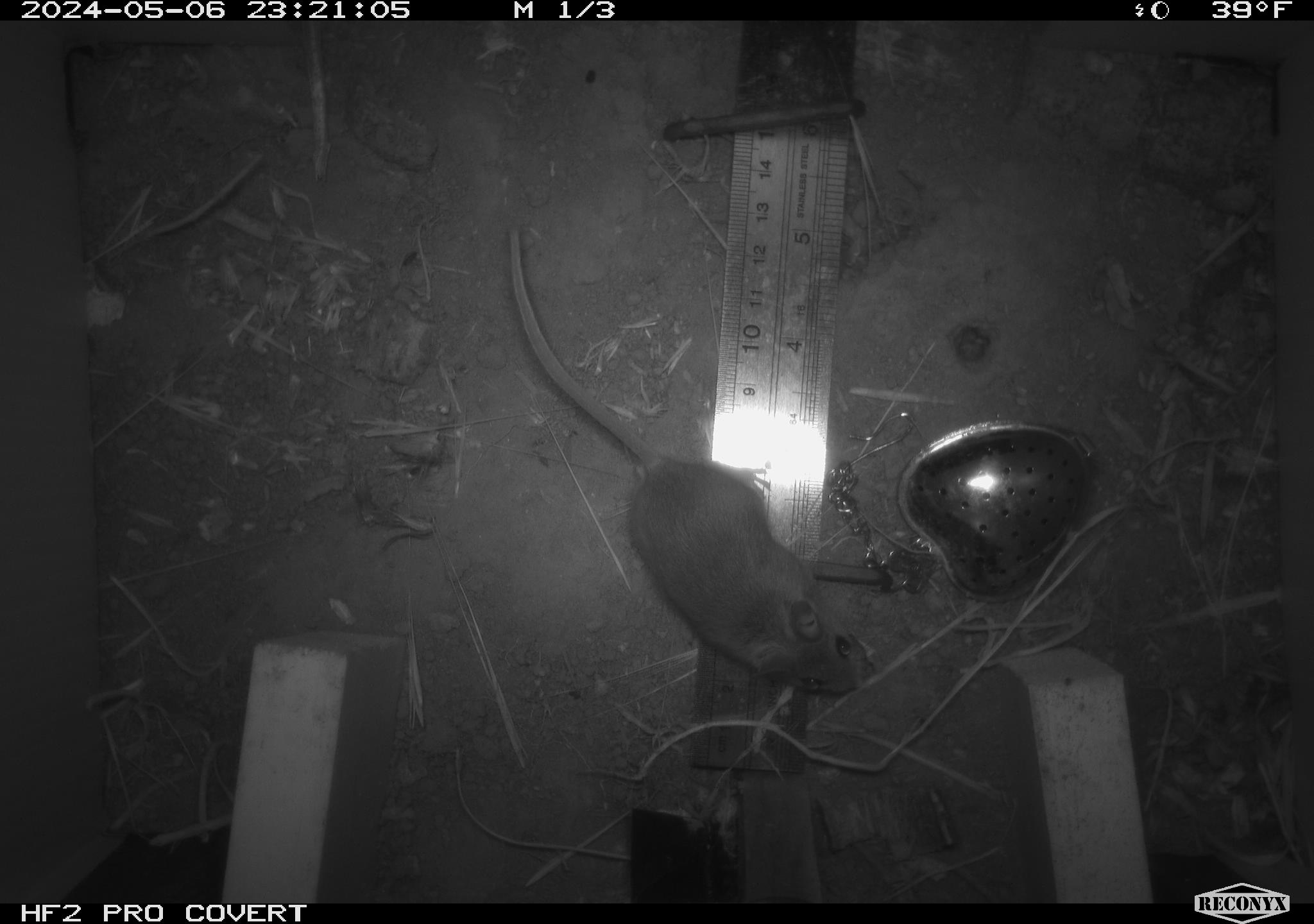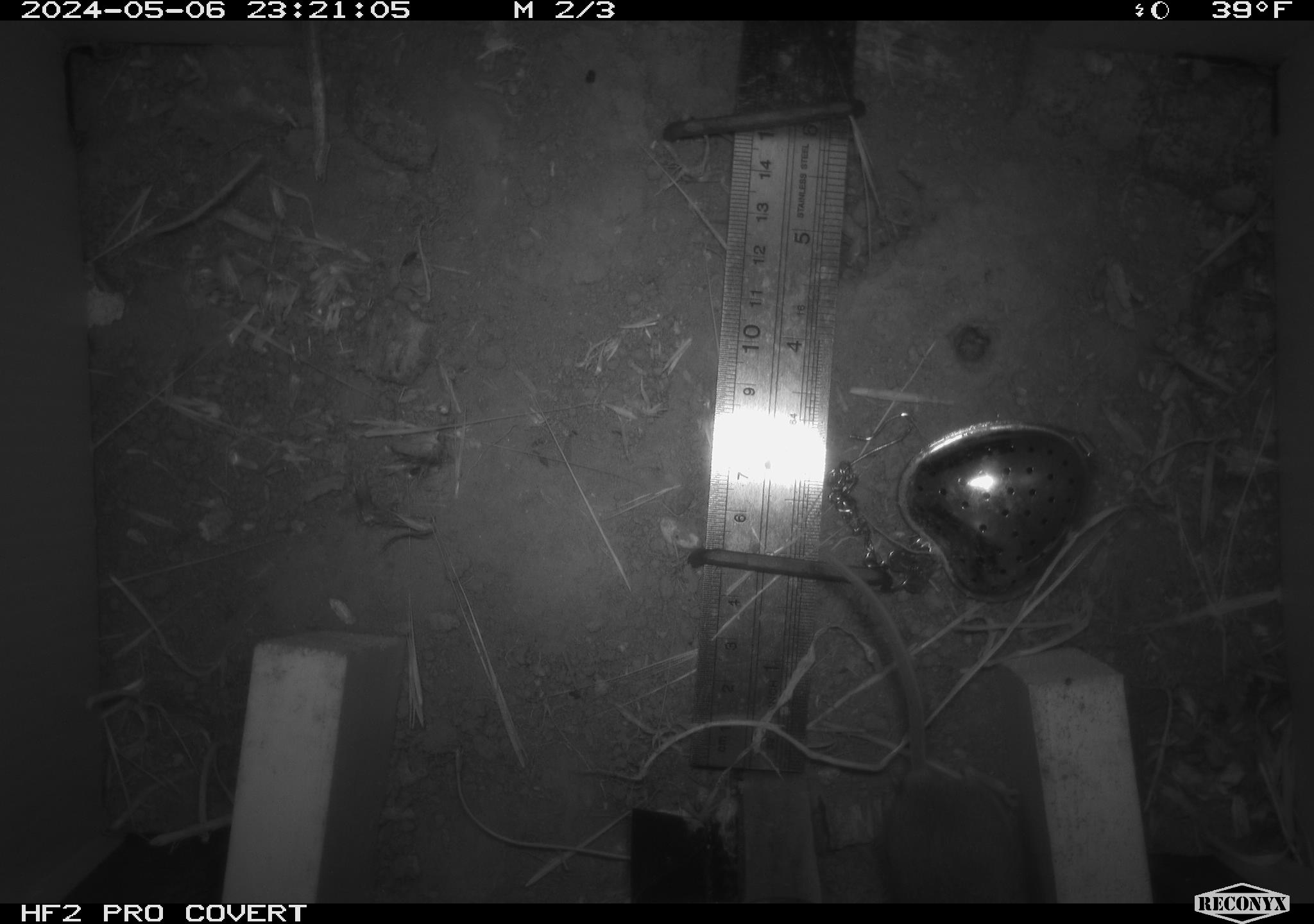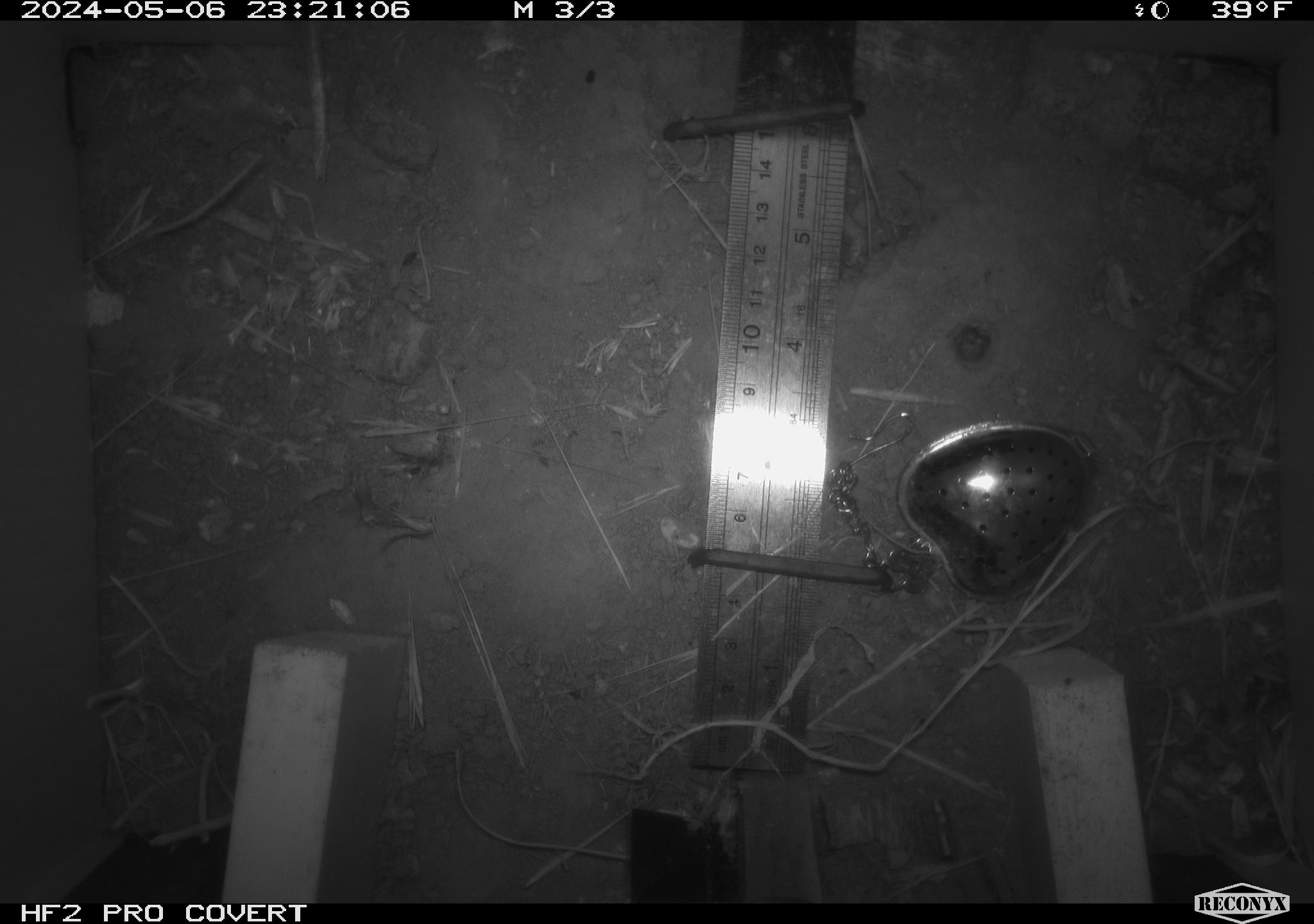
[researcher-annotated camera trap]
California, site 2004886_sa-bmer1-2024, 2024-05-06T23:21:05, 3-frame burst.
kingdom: Animalia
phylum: Chordata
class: Mammalia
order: Rodentia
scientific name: Rodentia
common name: mouse species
Mouse species (Rodentia).